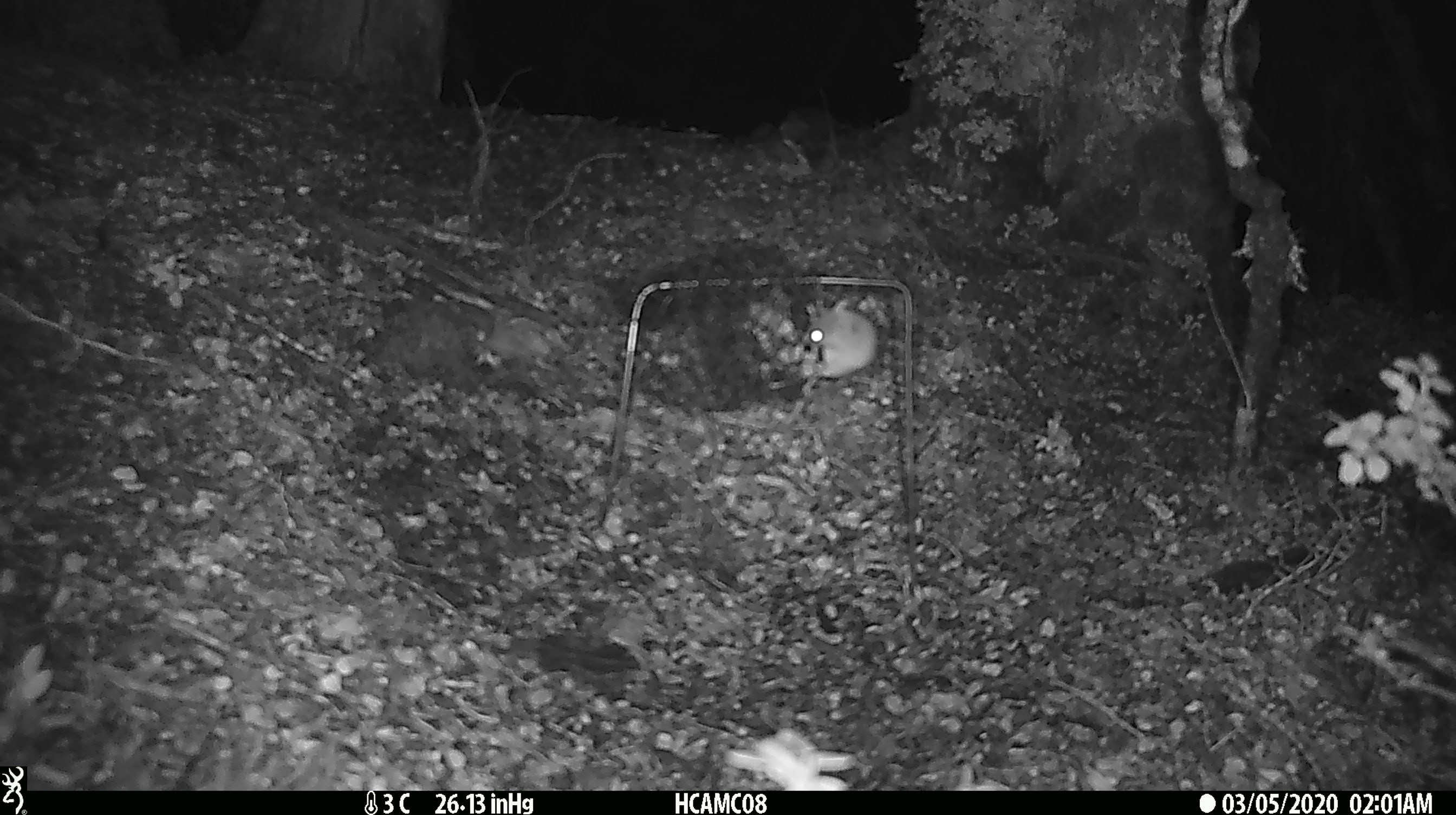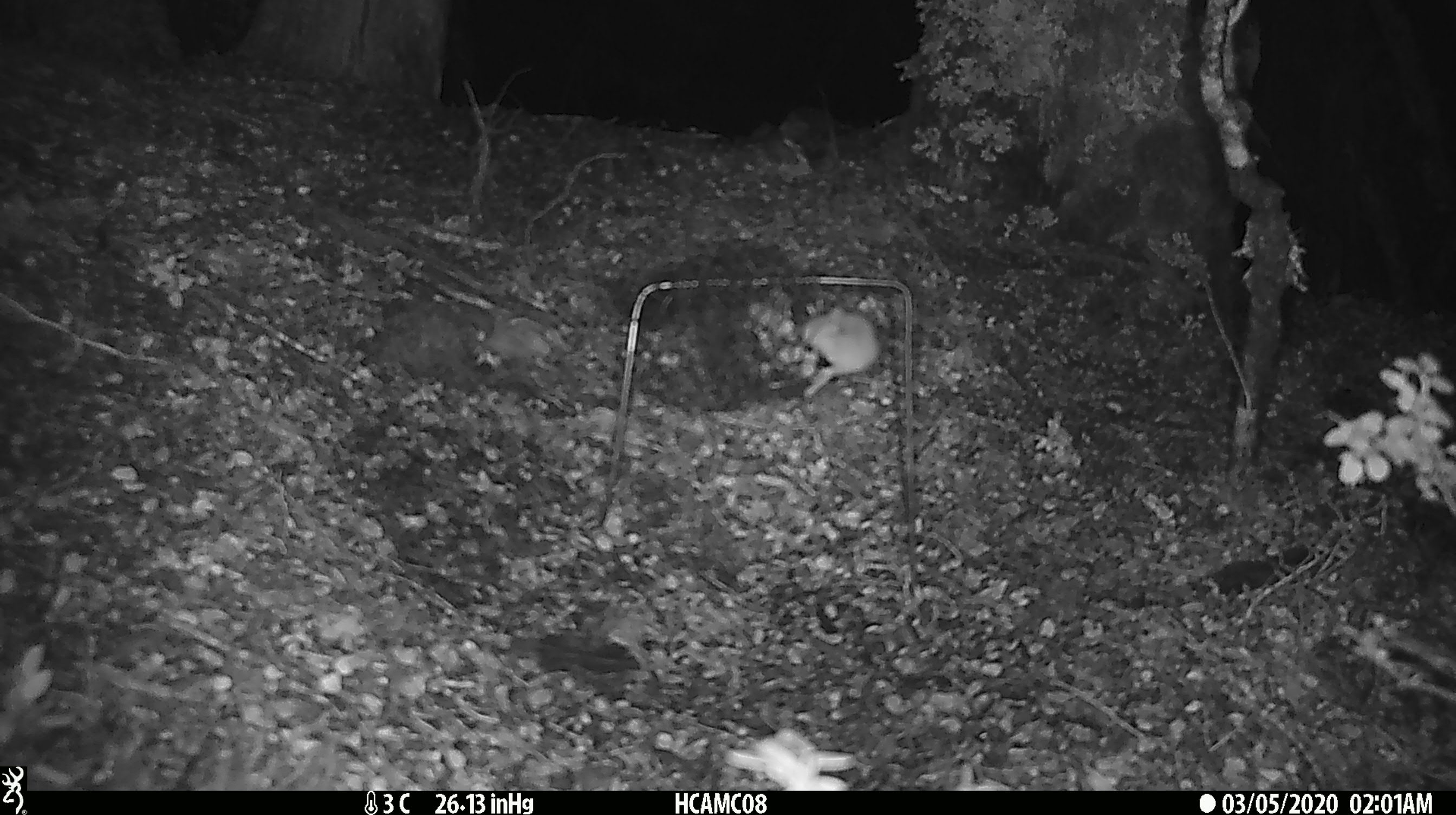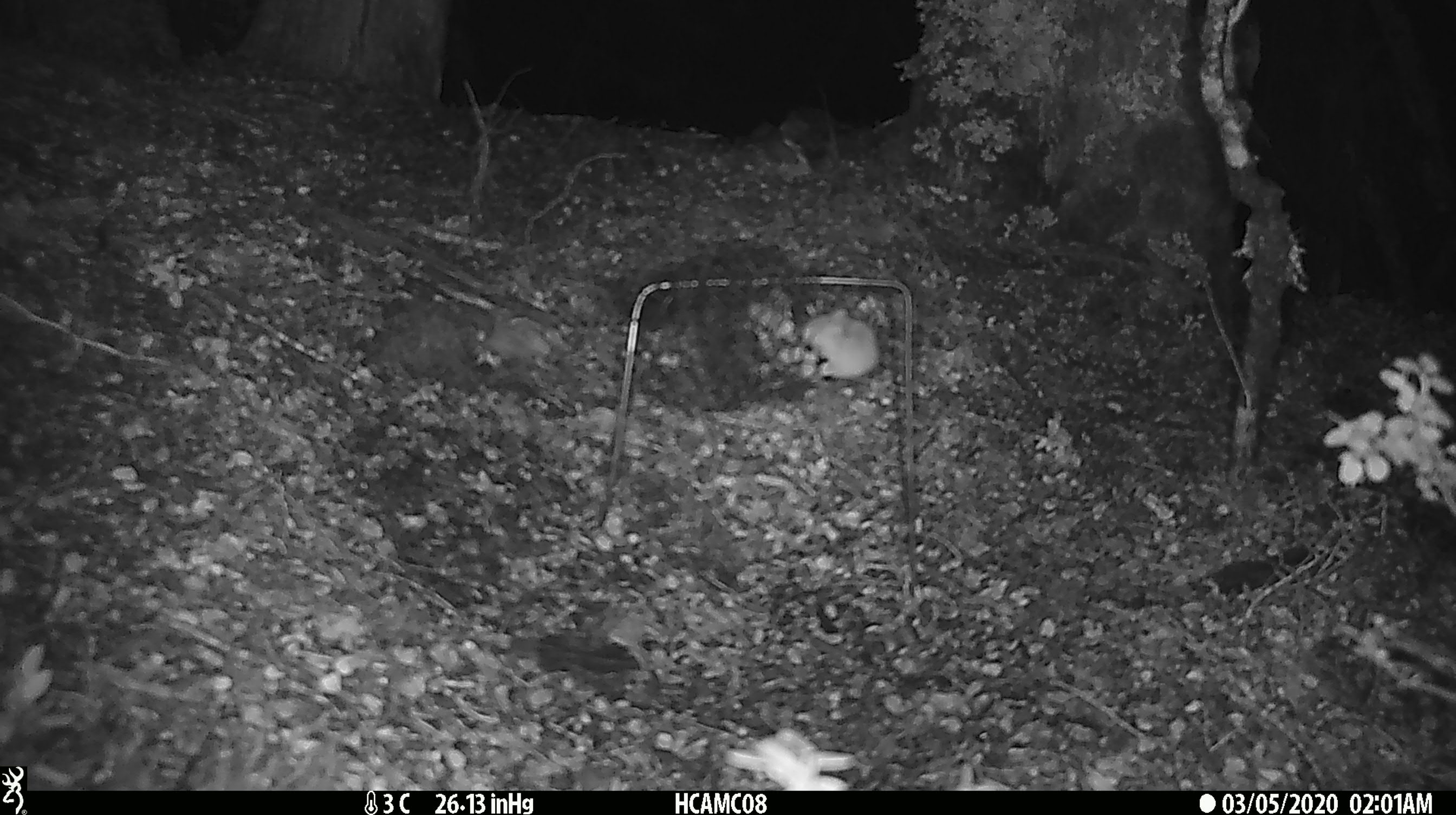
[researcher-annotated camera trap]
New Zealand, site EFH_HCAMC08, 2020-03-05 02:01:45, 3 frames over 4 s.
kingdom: Animalia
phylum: Chordata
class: Mammalia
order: Rodentia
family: Muridae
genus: Mus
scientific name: Mus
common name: mouse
Mouse (Mus).